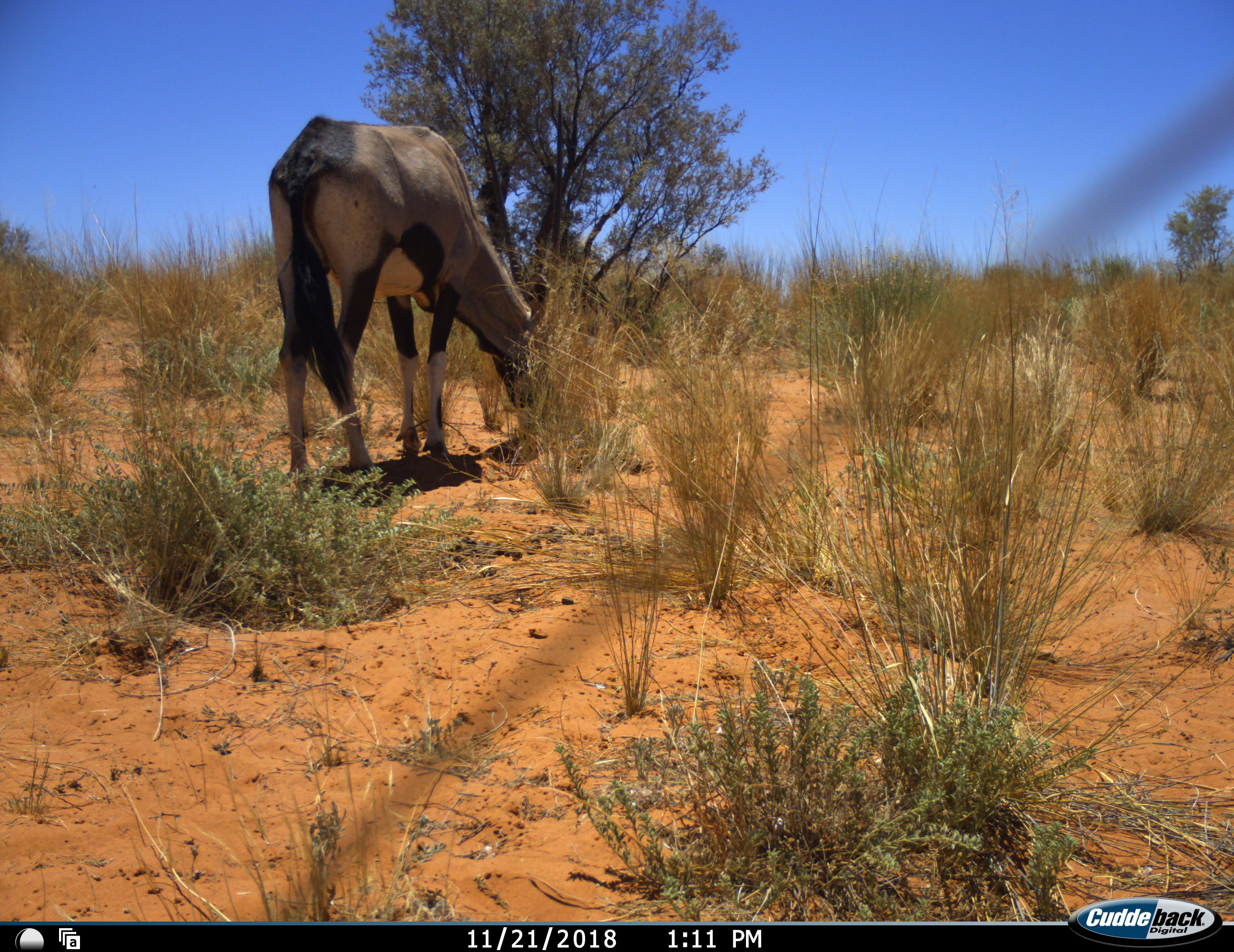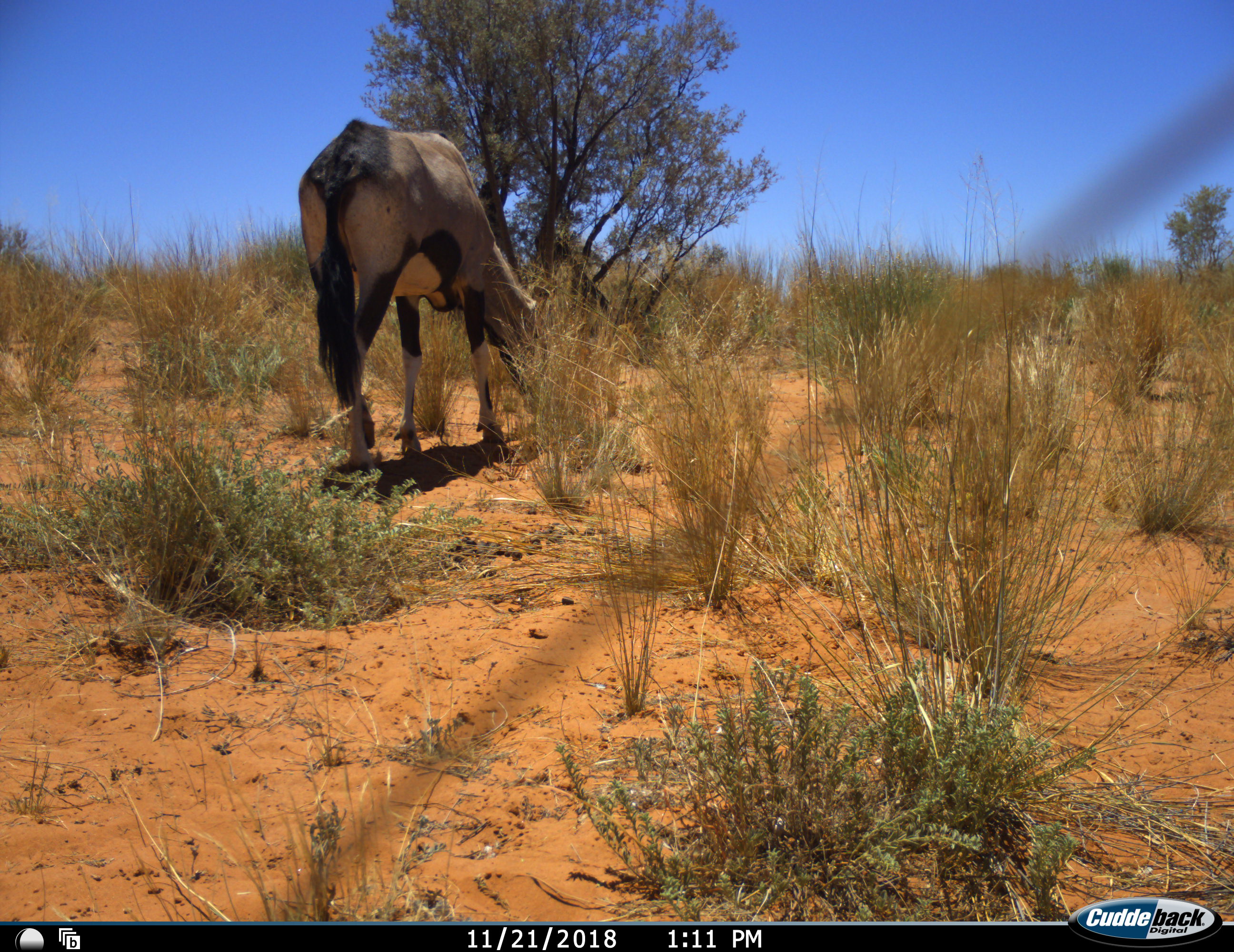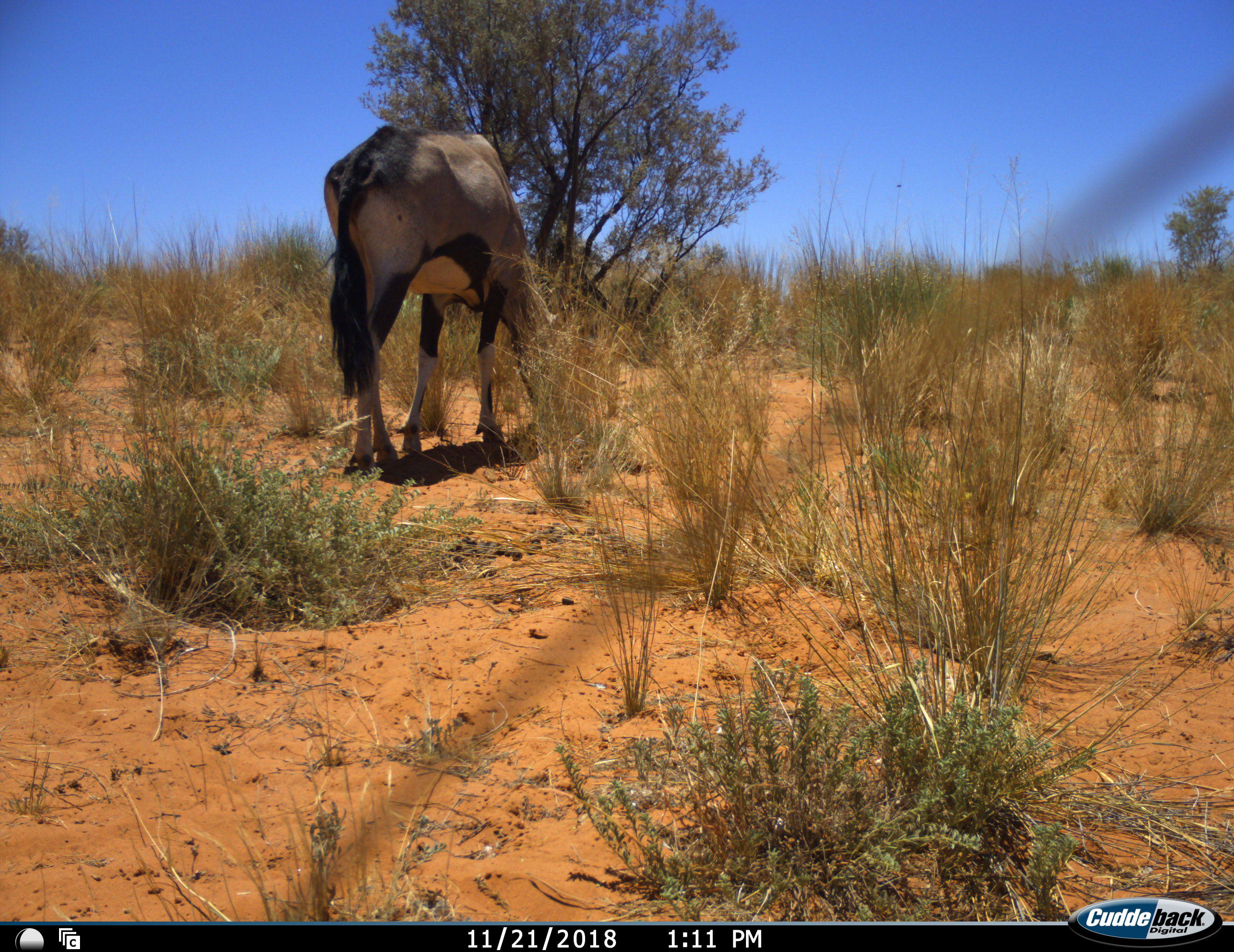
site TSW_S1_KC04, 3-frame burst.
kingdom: Animalia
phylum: Chordata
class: Mammalia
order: Artiodactyla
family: Bovidae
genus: Oryx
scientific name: Oryx gazella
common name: gemsbok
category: oryx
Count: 1.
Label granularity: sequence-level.